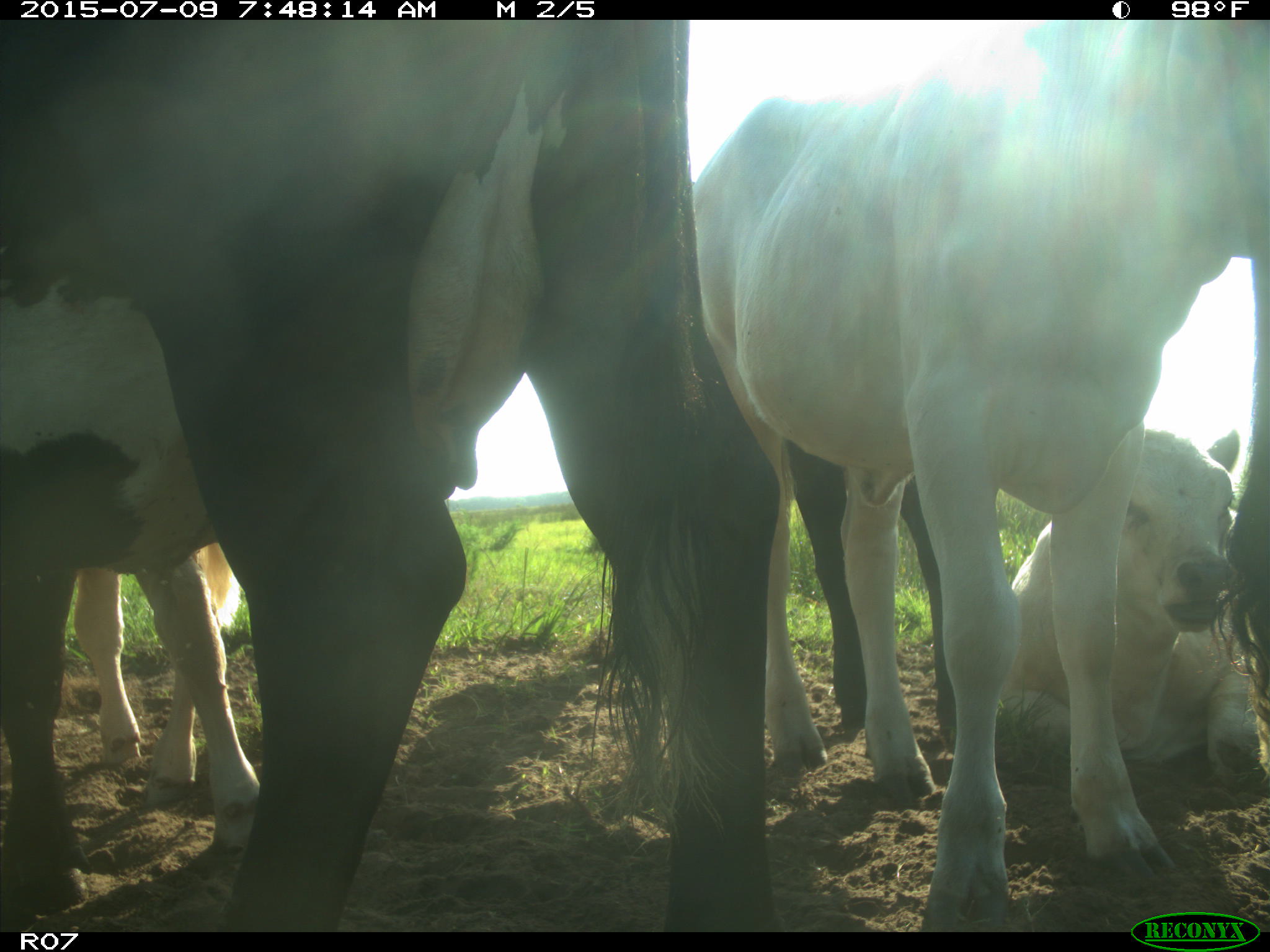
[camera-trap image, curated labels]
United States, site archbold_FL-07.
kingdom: Animalia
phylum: Chordata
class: Mammalia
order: Artiodactyla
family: Bovidae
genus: Bos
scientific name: Bos taurus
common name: domestic cow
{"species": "Bos taurus (domestic cow)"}